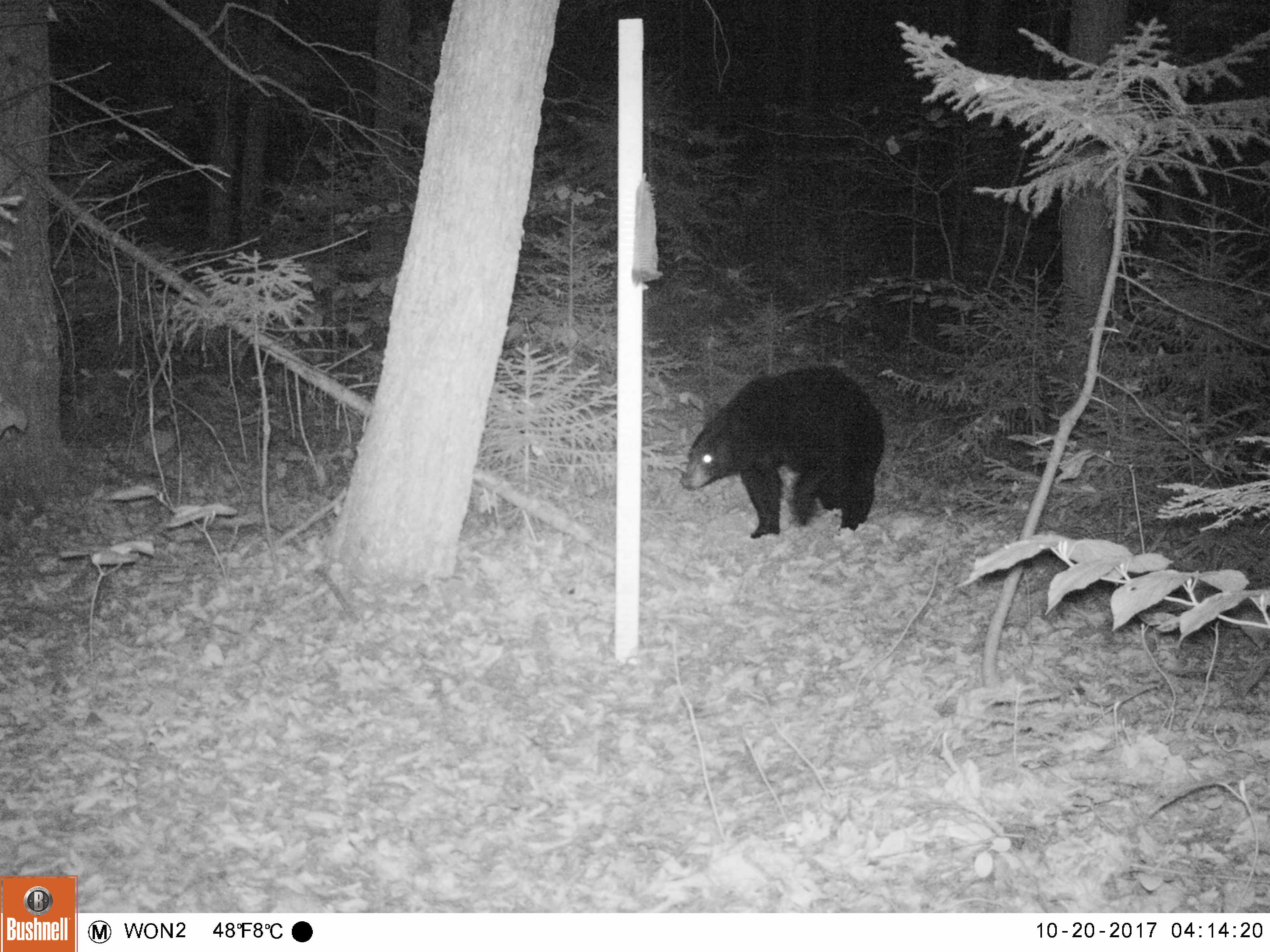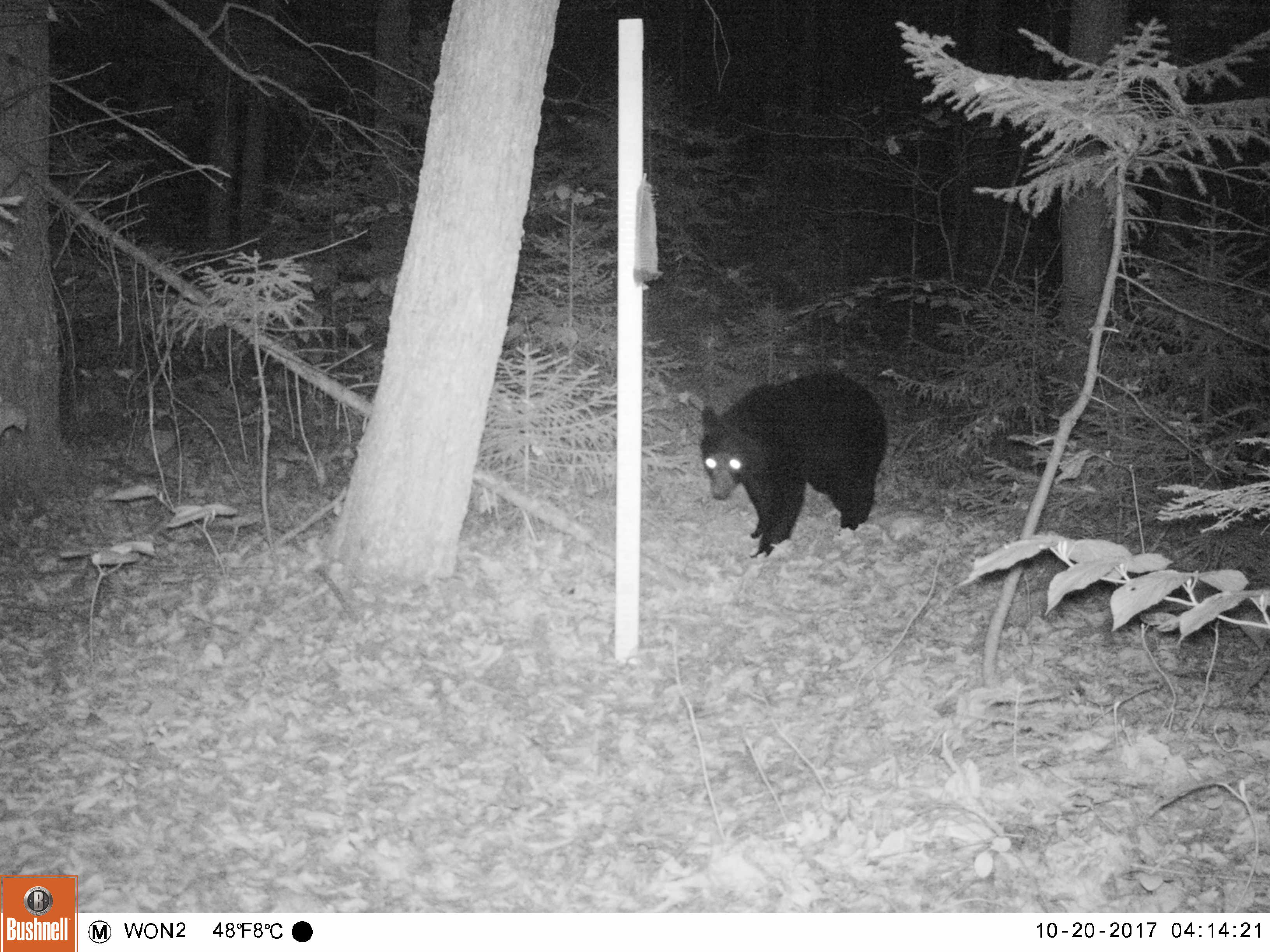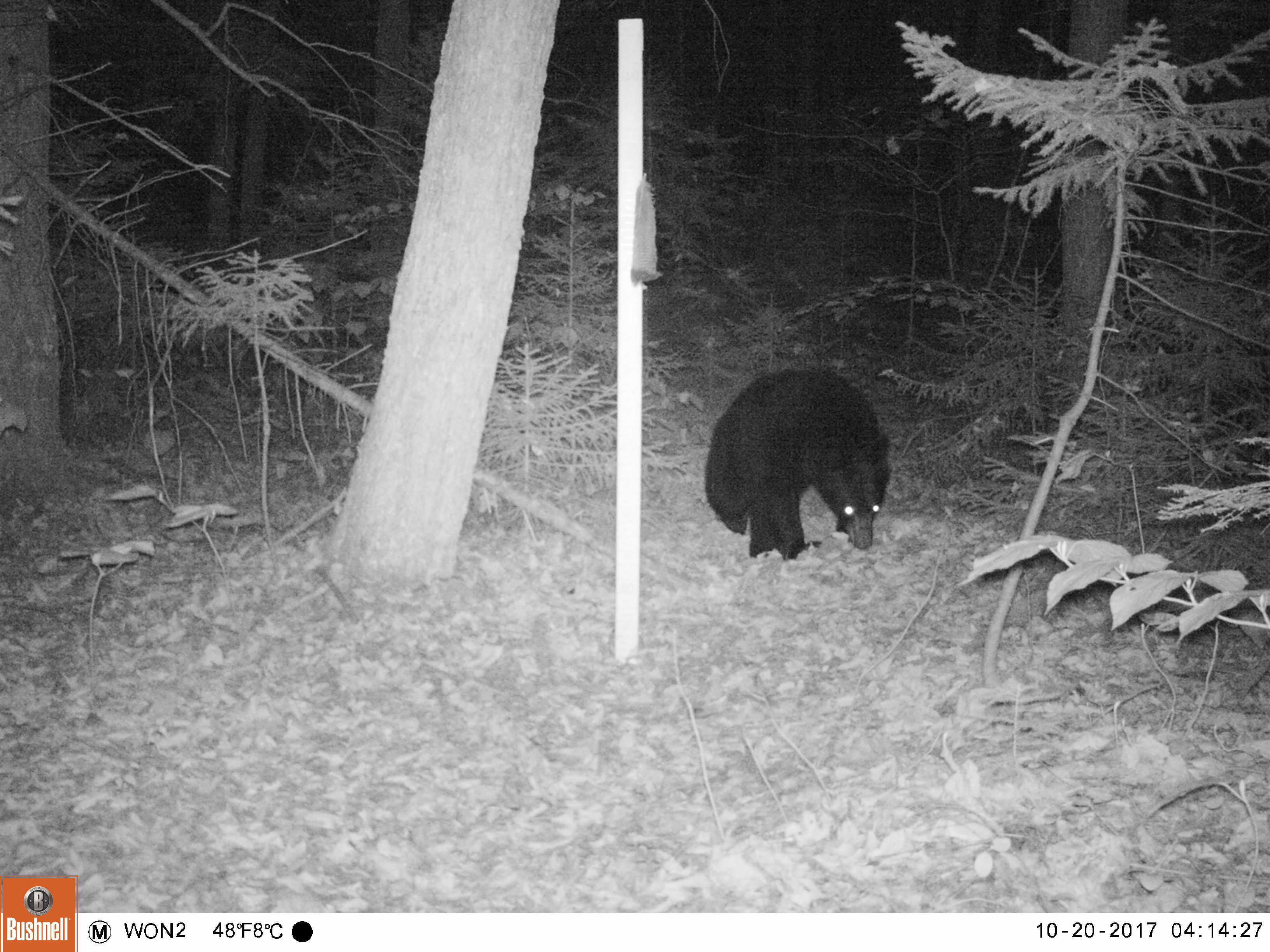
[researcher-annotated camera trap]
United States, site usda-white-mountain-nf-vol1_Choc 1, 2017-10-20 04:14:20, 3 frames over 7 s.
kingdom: Animalia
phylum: Chordata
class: Mammalia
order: Carnivora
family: Ursidae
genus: Ursus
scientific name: Ursus americanus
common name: black bear